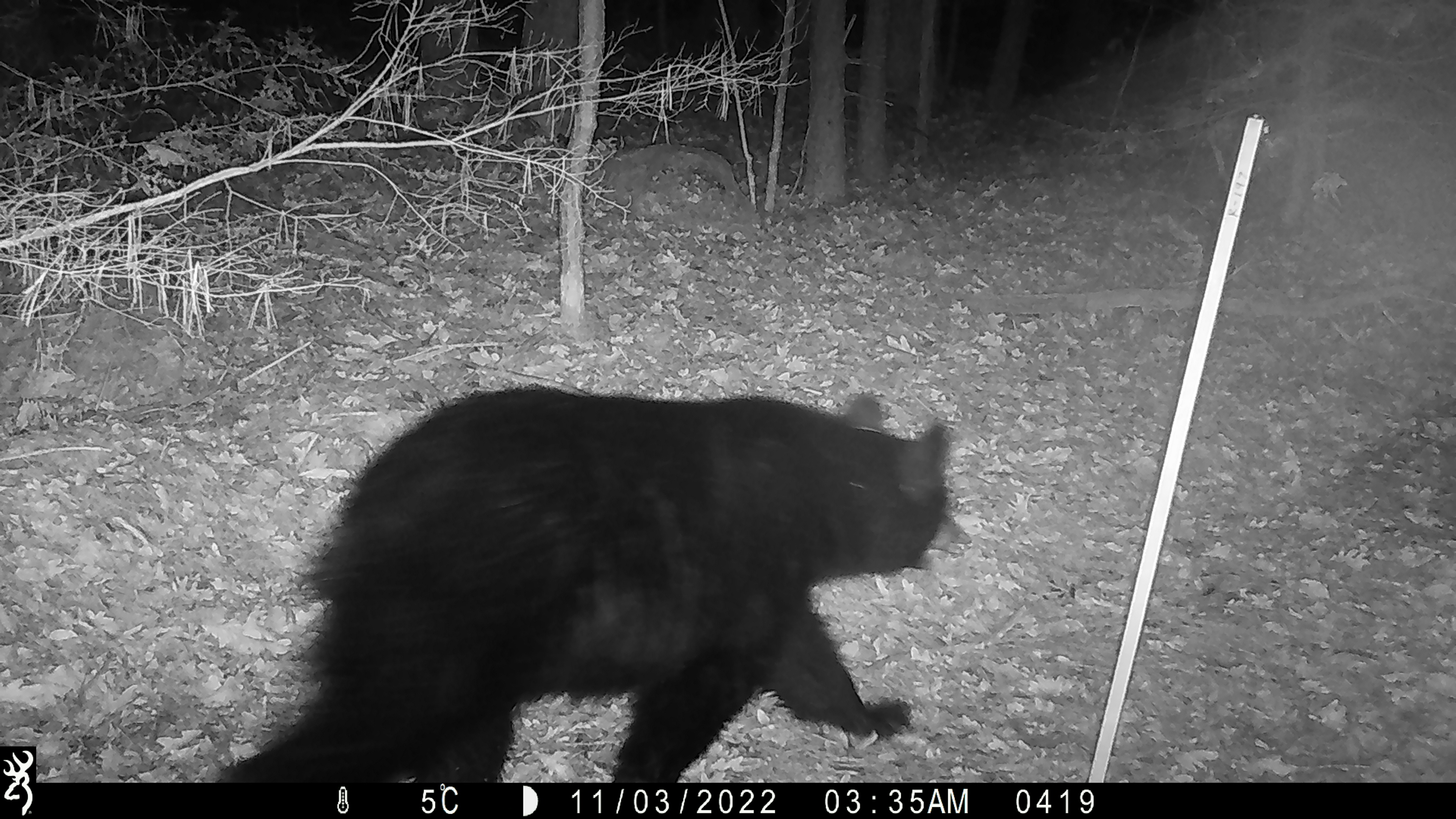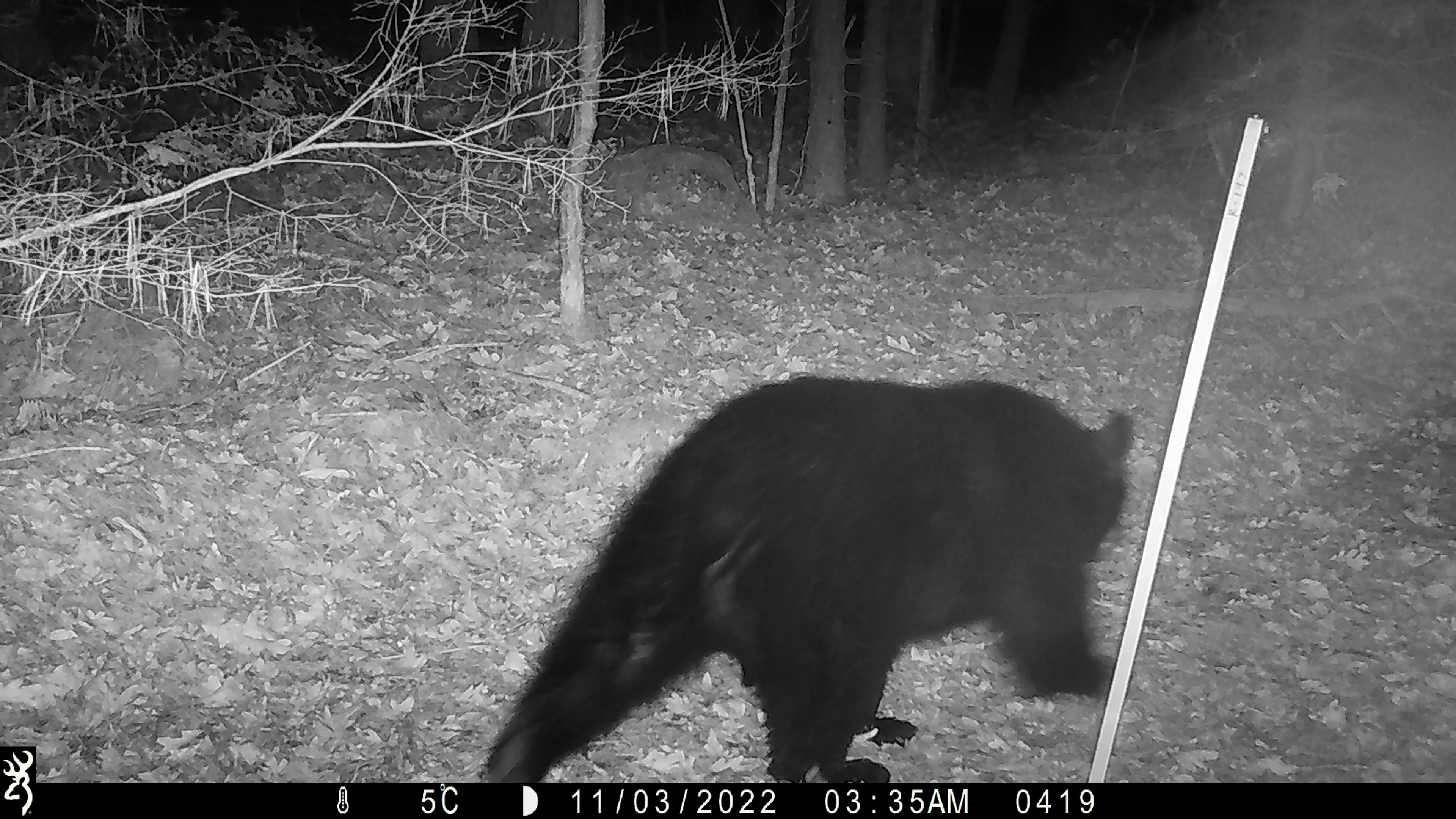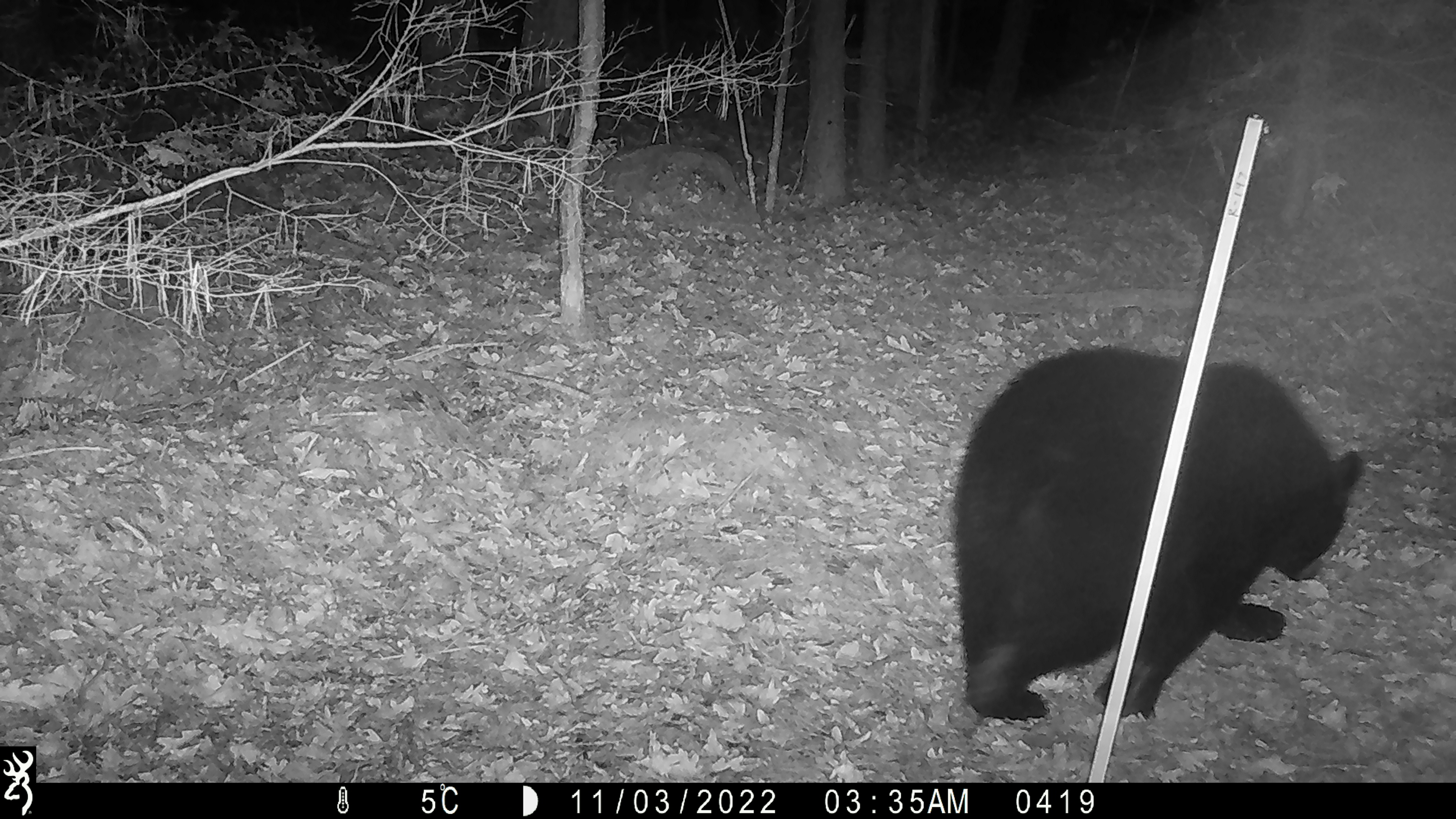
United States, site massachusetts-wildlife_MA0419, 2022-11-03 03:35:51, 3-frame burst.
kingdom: Animalia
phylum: Chordata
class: Mammalia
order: Carnivora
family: Ursidae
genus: Ursus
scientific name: Ursus americanus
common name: black bear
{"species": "black bear (Ursus americanus)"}